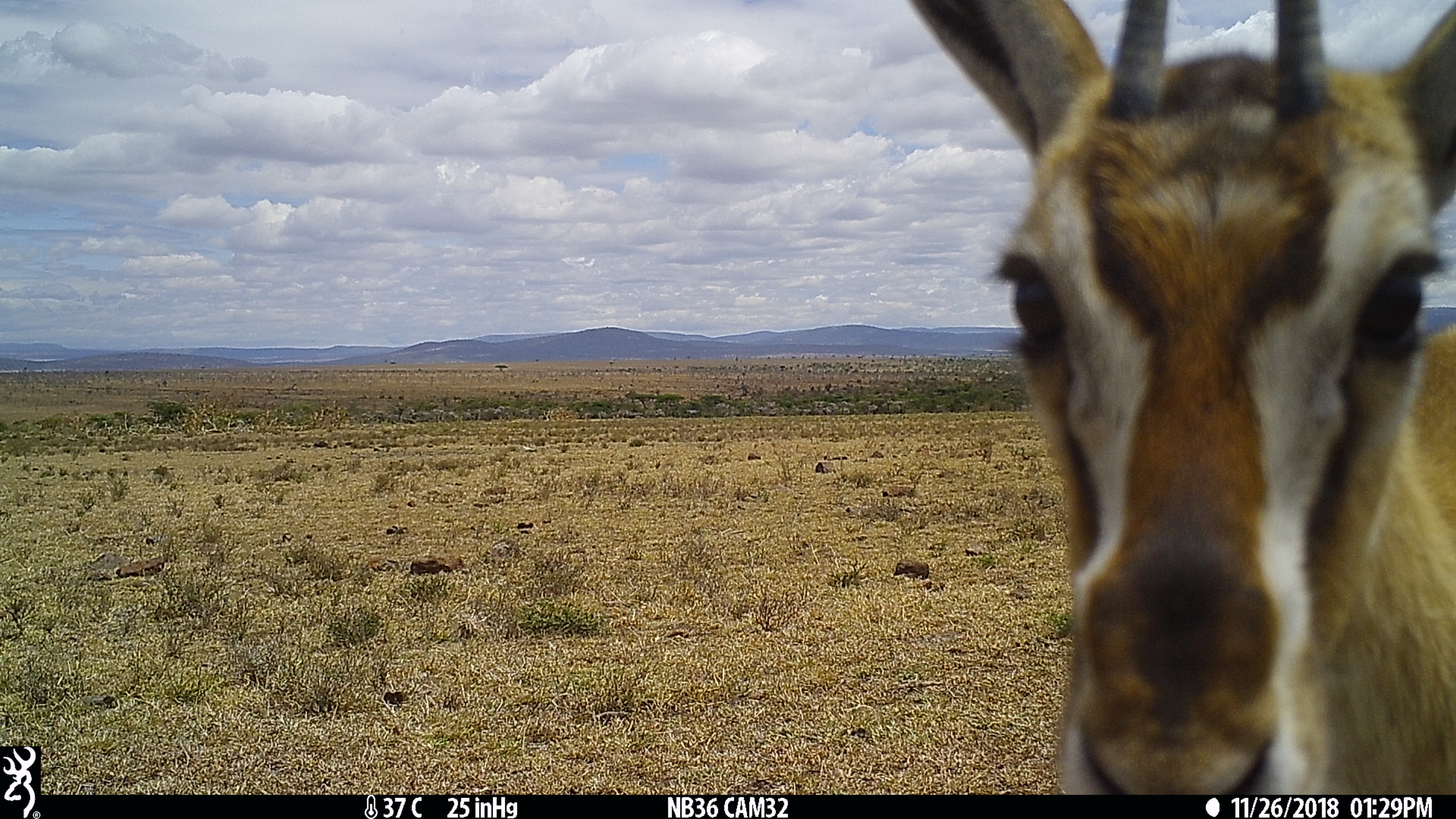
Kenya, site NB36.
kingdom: Animalia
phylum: Chordata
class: Mammalia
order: Artiodactyla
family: Bovidae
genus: Eudorcas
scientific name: Eudorcas thomsonii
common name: thomon's gazelle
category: gazelle thomsons